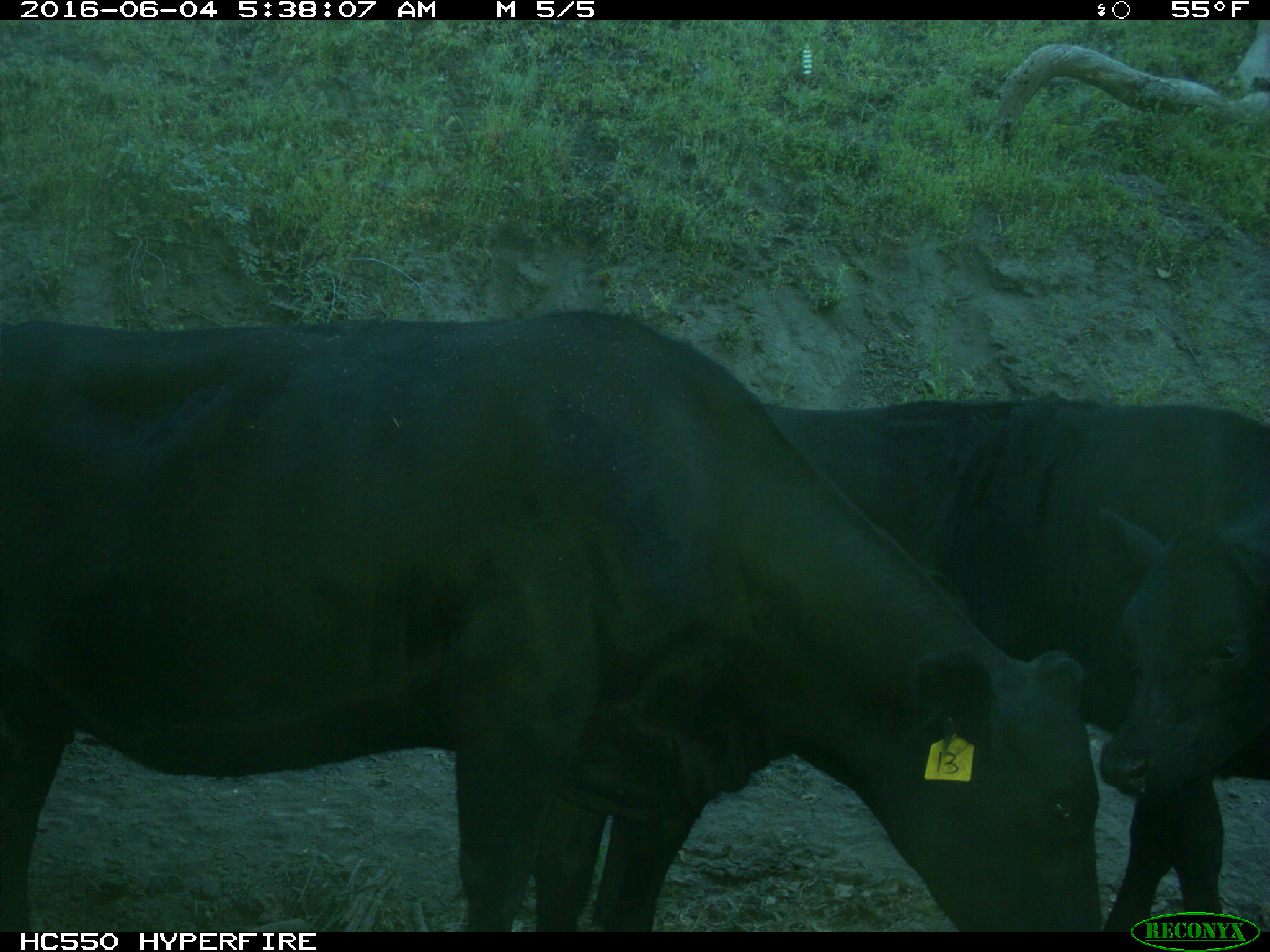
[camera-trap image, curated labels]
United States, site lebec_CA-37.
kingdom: Animalia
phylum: Chordata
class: Mammalia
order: Artiodactyla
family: Bovidae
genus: Bos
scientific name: Bos taurus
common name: domestic cow